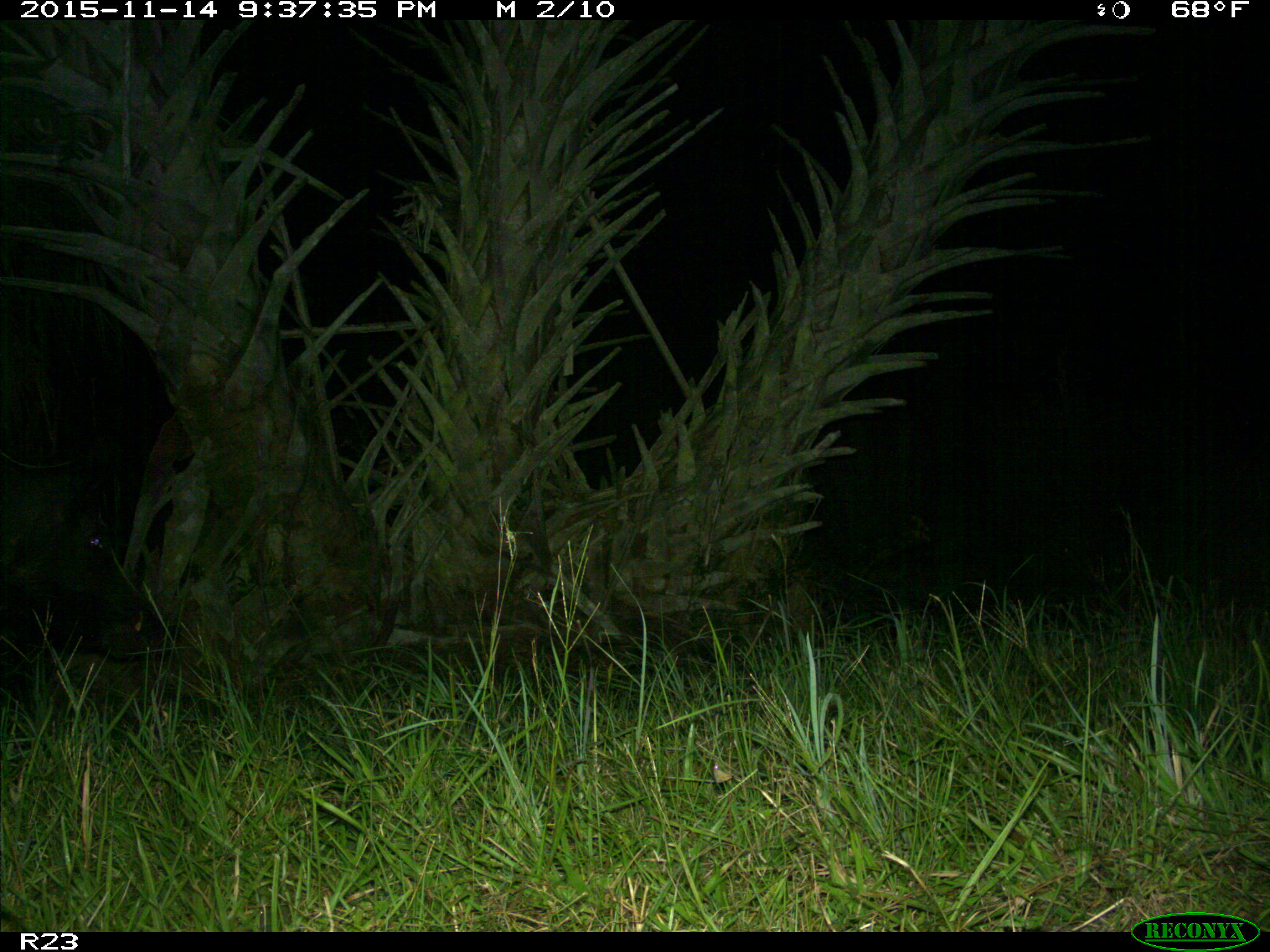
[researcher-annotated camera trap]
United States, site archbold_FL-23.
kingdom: Animalia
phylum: Chordata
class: Mammalia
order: Artiodactyla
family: Suidae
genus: Sus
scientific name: Sus scrofa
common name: wild boar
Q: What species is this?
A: Sus scrofa (wild boar).